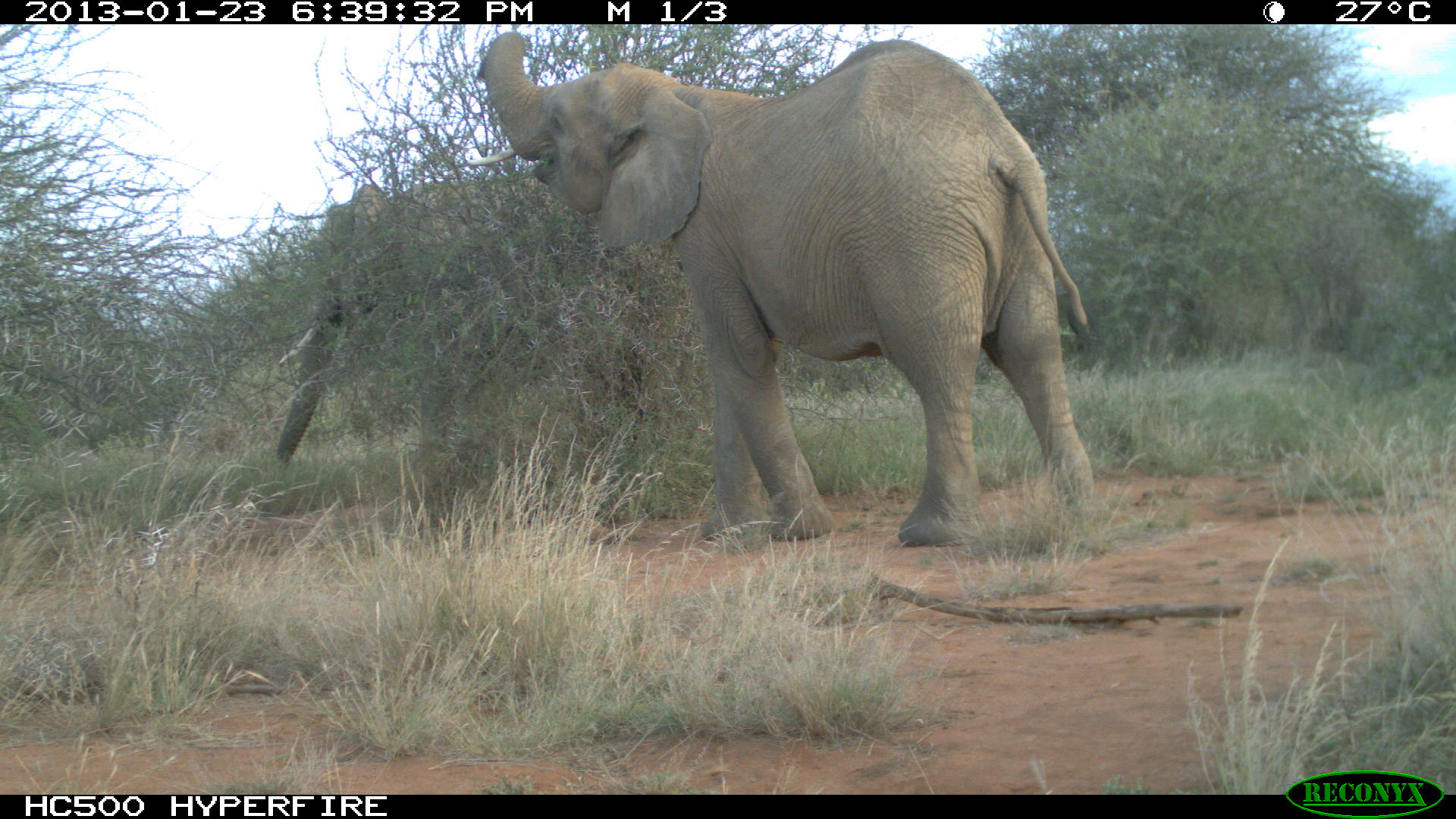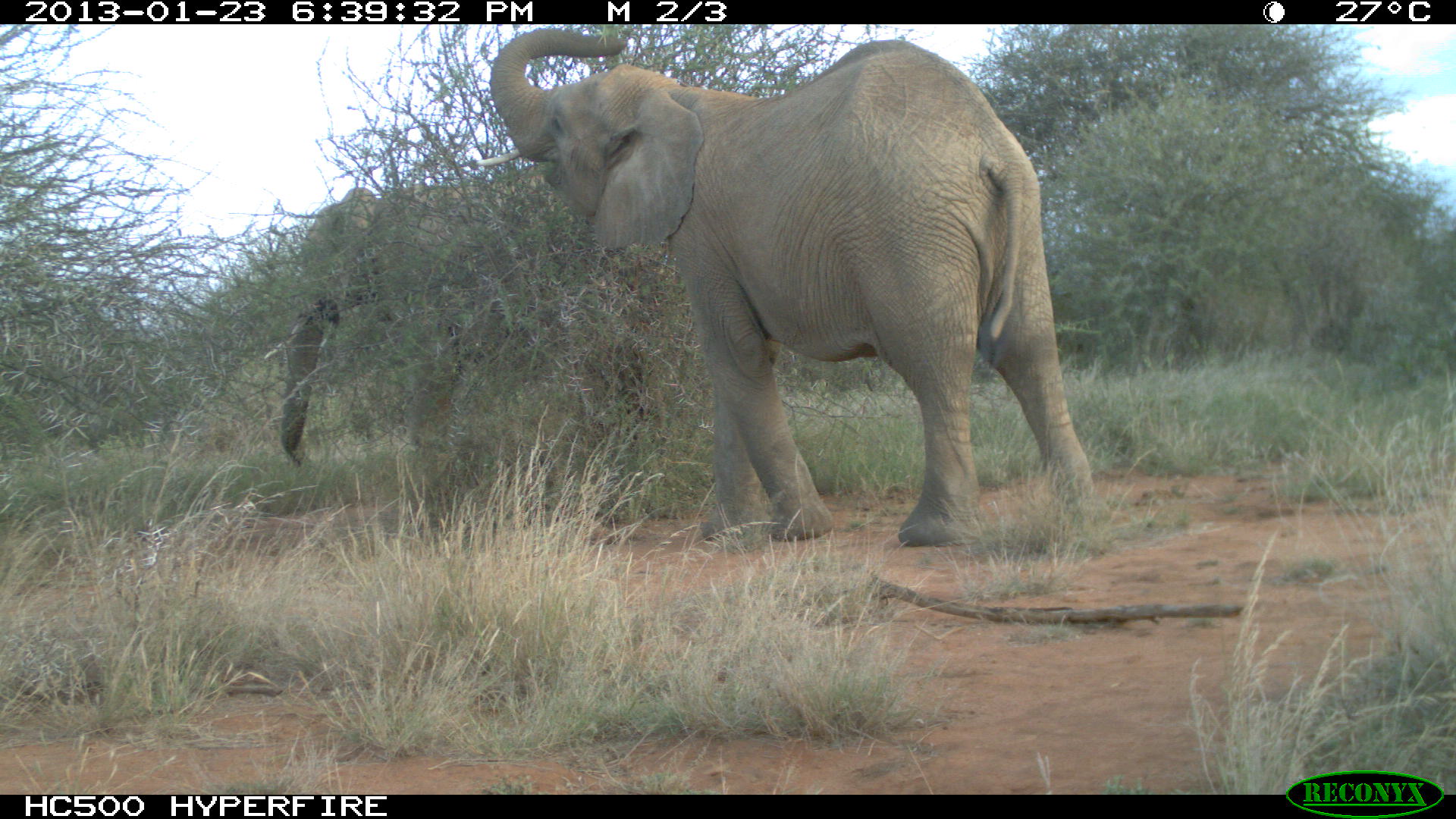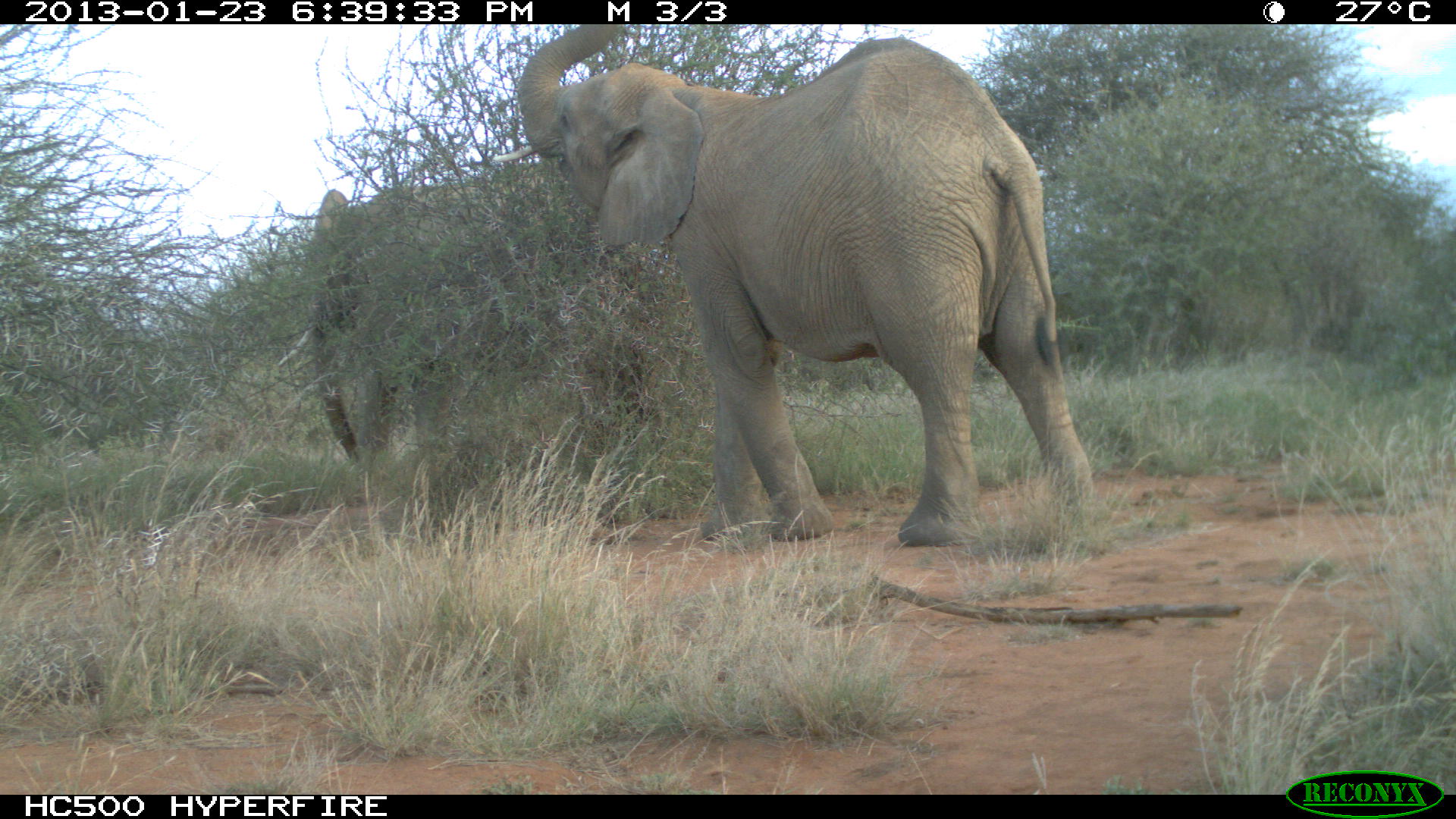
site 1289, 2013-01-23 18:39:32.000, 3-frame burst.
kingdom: Animalia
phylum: Chordata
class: Mammalia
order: Proboscidea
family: Elephantidae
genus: Loxodonta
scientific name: Loxodonta africana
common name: african bush elephant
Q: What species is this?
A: Loxodonta africana (african bush elephant).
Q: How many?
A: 2.